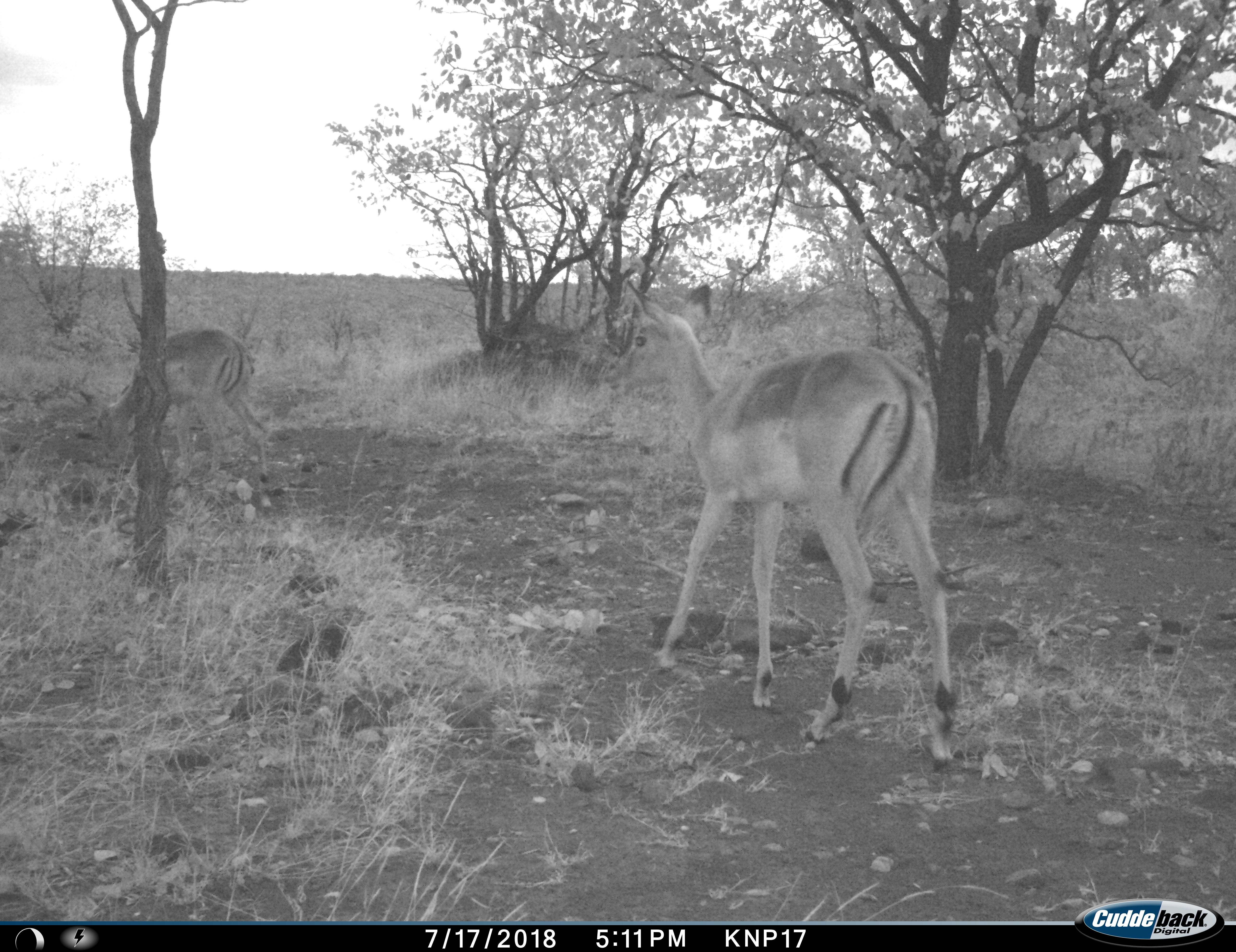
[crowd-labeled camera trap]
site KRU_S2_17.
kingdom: Animalia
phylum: Chordata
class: Mammalia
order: Artiodactyla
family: Bovidae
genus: Aepyceros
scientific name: Aepyceros melampus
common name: impala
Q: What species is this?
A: Impala (Aepyceros melampus).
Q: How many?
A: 2.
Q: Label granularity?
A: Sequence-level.